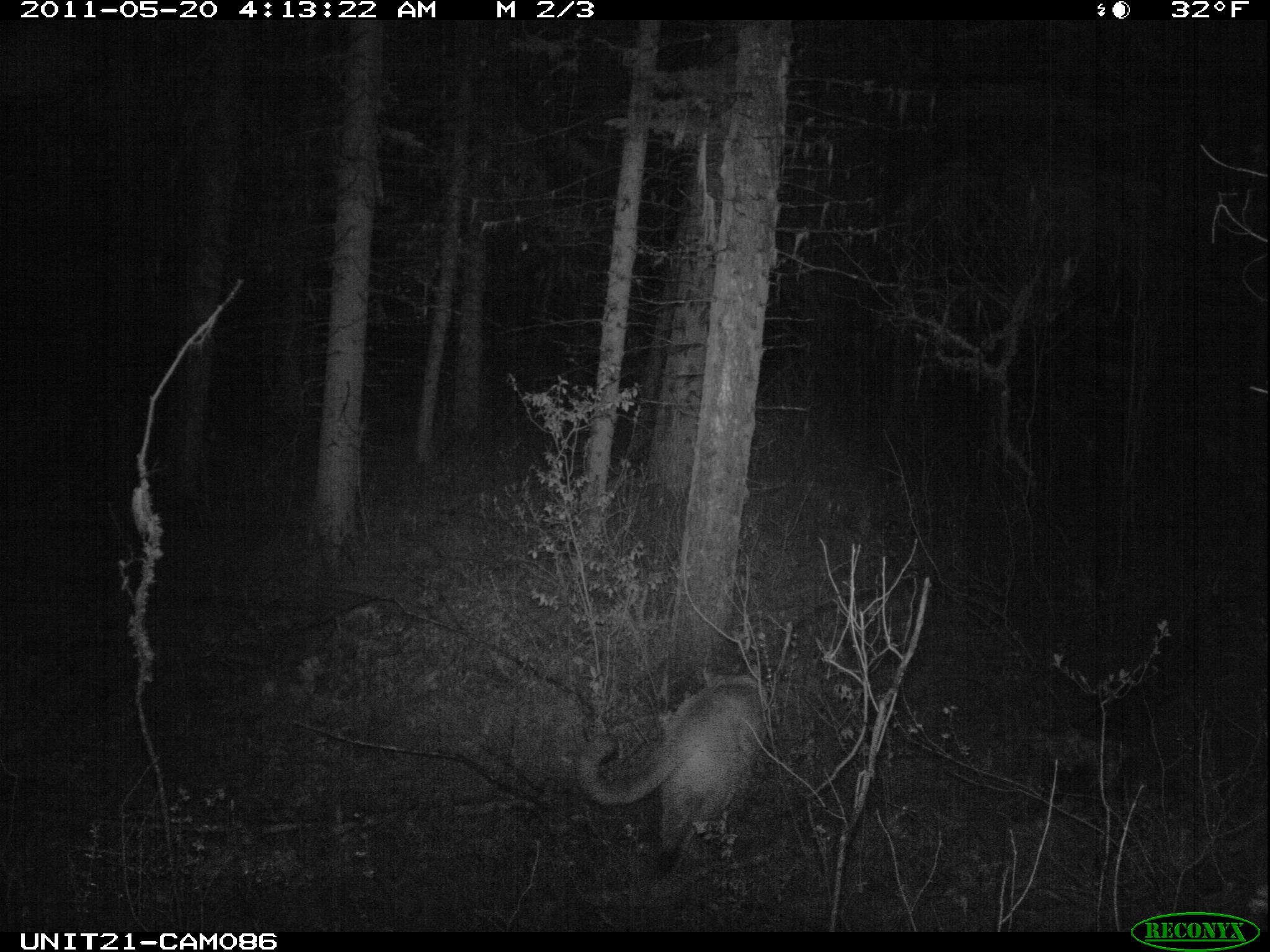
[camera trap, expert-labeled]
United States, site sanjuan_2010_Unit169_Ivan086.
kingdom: Animalia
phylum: Chordata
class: Mammalia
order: Carnivora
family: Felidae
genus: Puma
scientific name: Puma concolor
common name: mountain lion